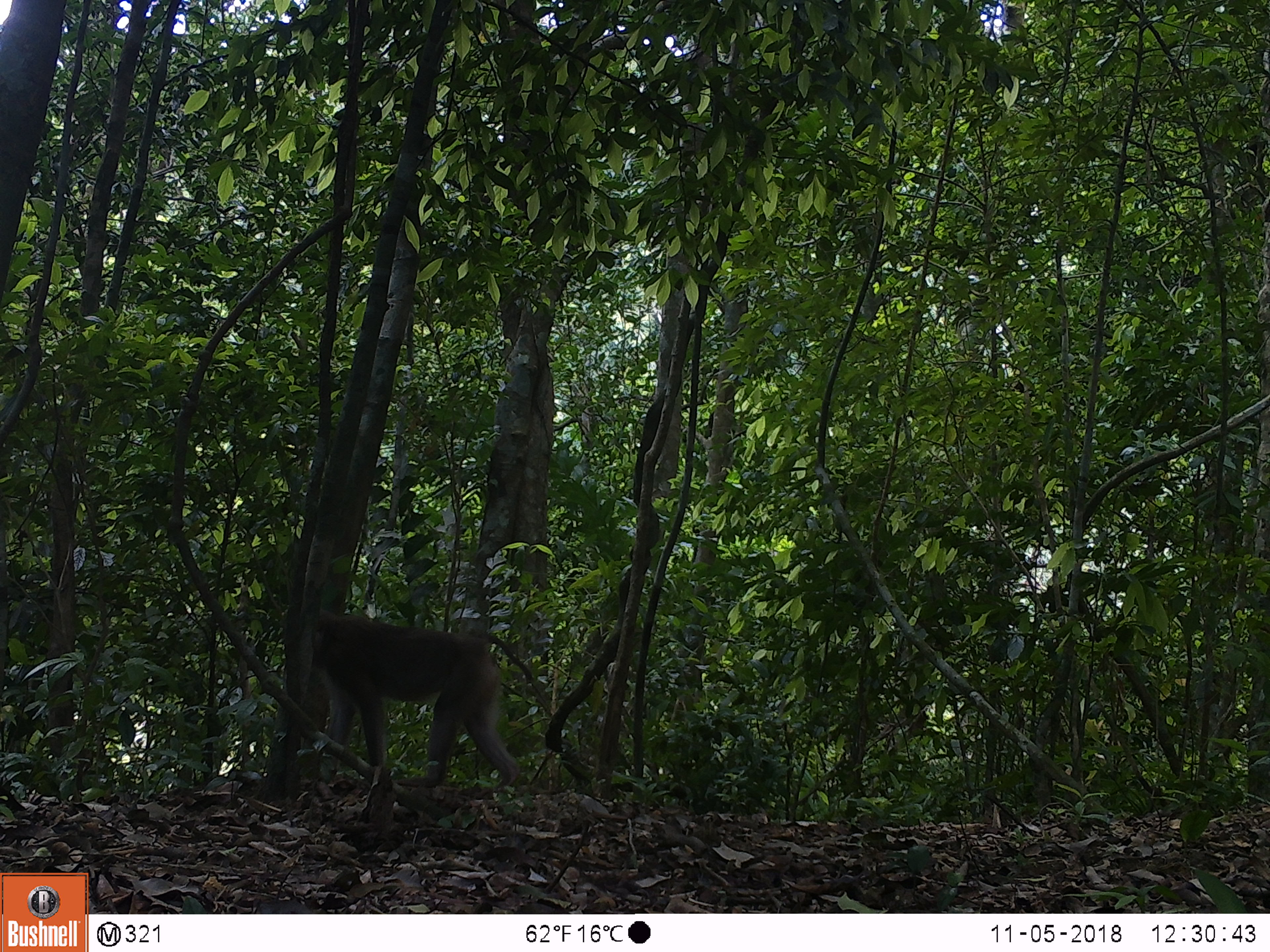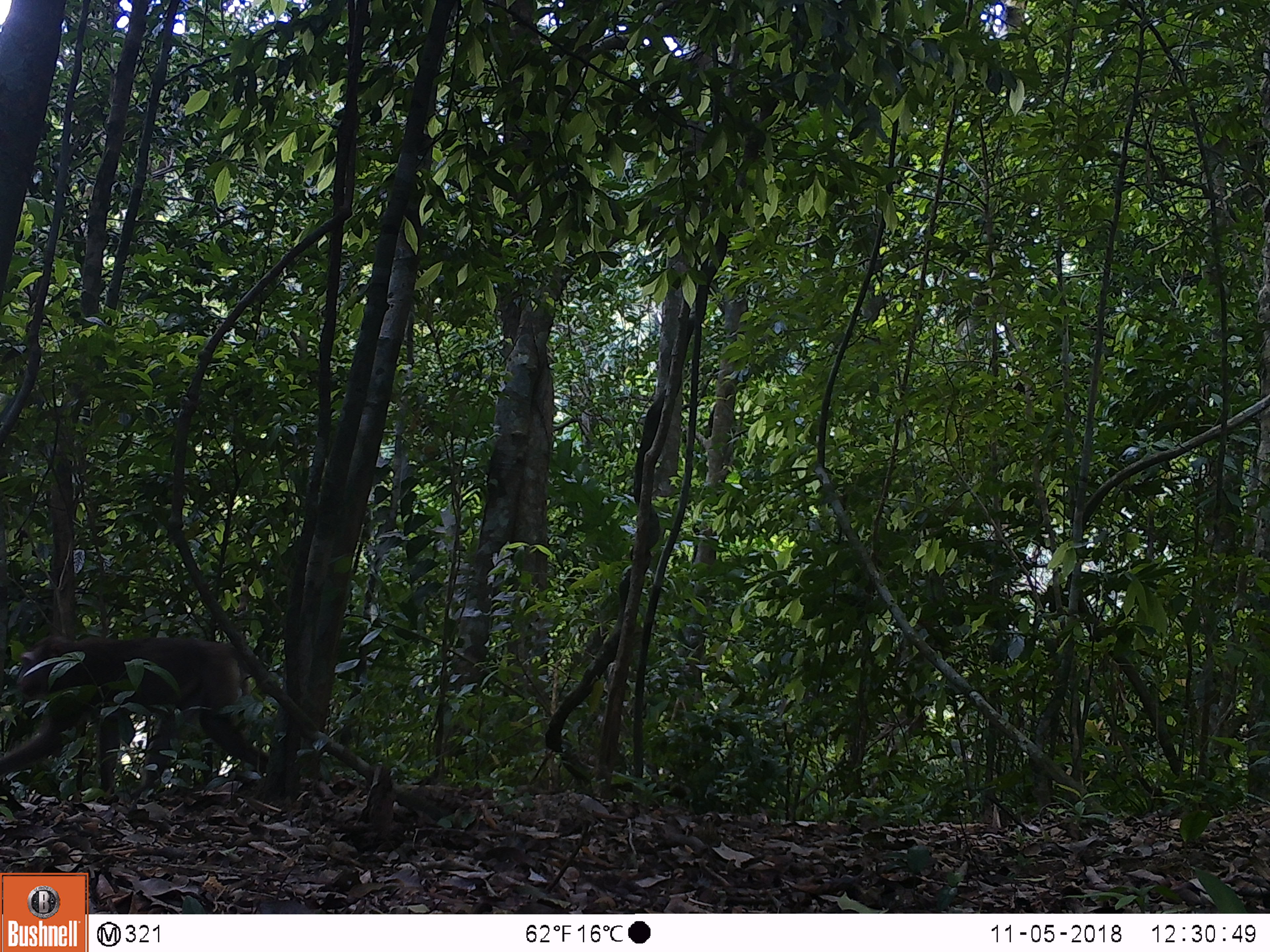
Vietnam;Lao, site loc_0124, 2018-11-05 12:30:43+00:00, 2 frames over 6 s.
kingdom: Animalia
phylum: Chordata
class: Mammalia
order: Primates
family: Cercopithecidae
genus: Macaca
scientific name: Macaca nemestrina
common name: pig-tailed macaque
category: pig tailed macaque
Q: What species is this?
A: Pig tailed macaque (pig-tailed macaque) (Macaca nemestrina).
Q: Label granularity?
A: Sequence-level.